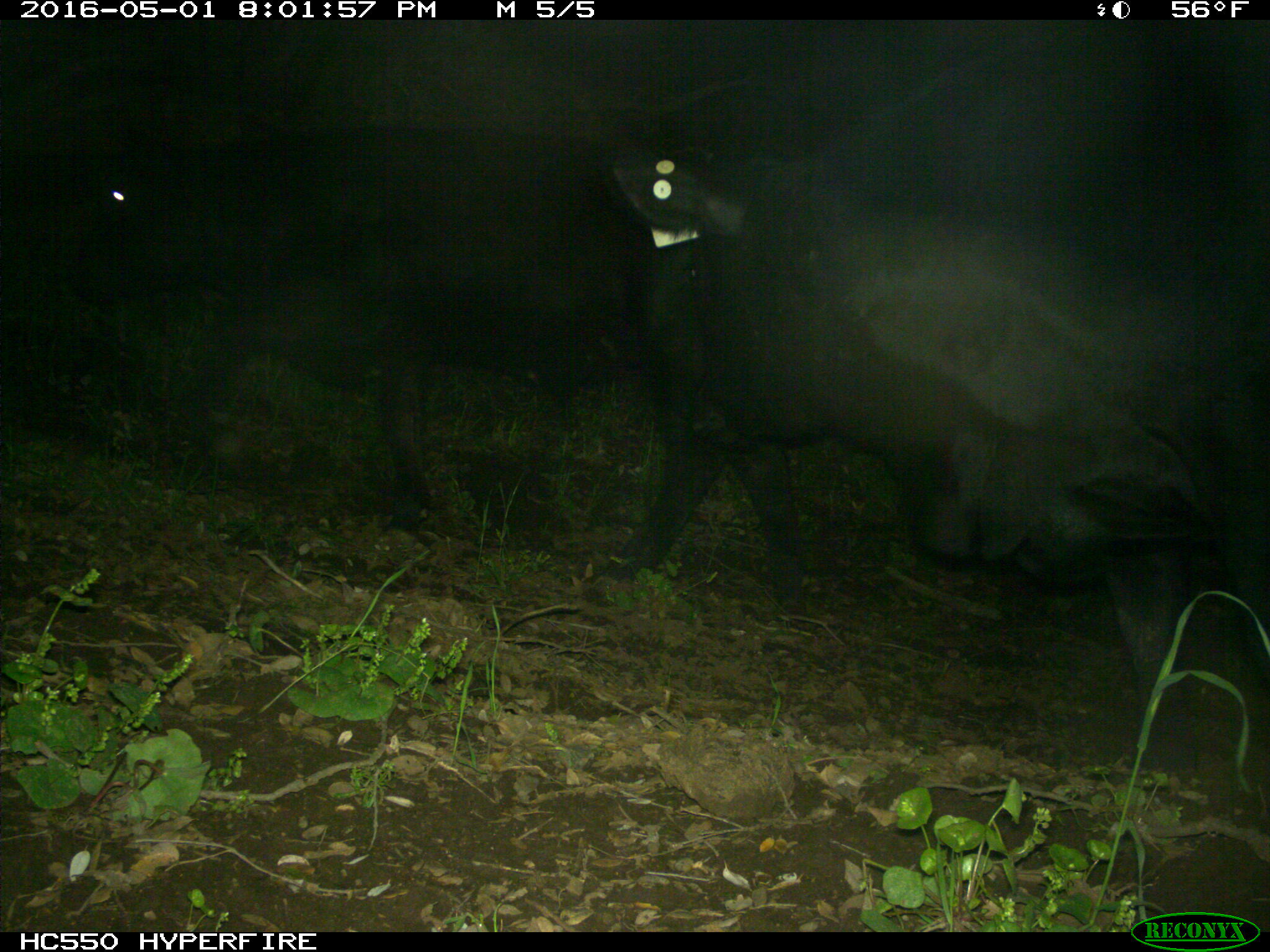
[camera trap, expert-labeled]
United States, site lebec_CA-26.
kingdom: Animalia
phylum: Chordata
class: Mammalia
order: Artiodactyla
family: Bovidae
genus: Bos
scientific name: Bos taurus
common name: domestic cow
Bos taurus (domestic cow).